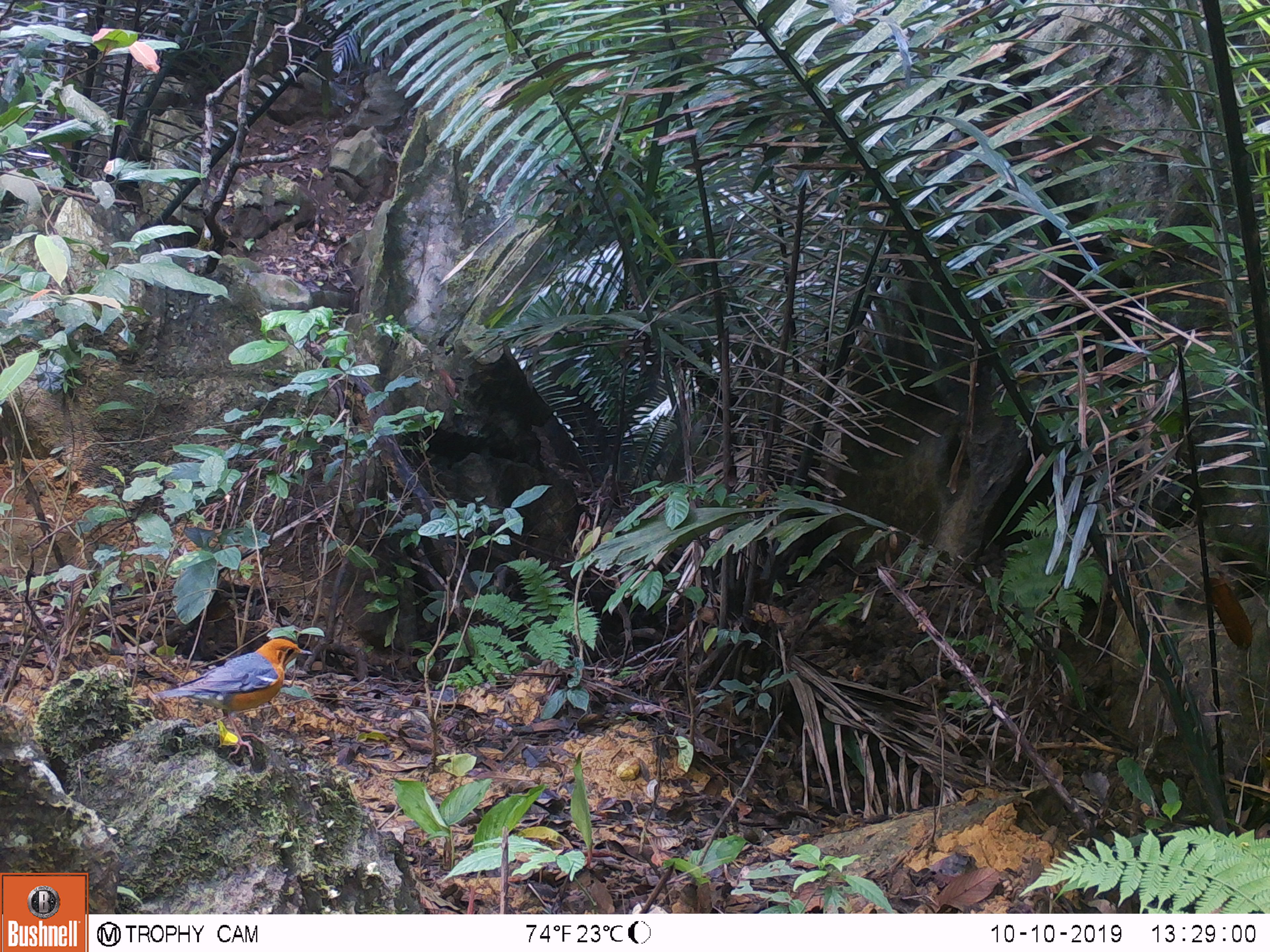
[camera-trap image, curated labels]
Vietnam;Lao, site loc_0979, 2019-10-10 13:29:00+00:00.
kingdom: Animalia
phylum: Chordata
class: Aves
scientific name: Aves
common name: bird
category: unidentified bird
Unidentified bird (bird) (Aves). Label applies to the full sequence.